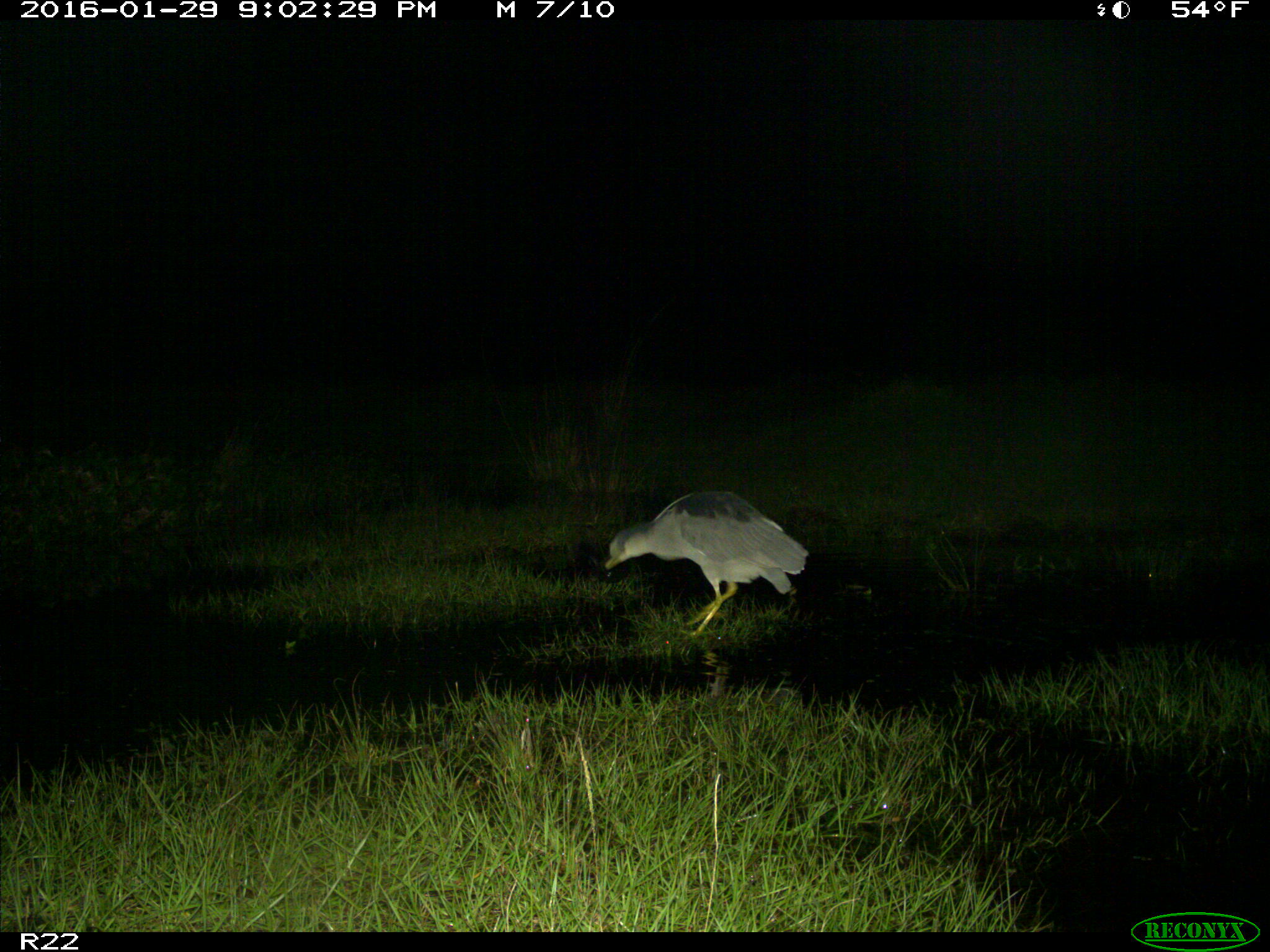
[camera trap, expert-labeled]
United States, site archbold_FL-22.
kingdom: Animalia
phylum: Chordata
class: Aves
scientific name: Aves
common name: birds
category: unidentified bird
Unidentified bird (birds) (Aves).